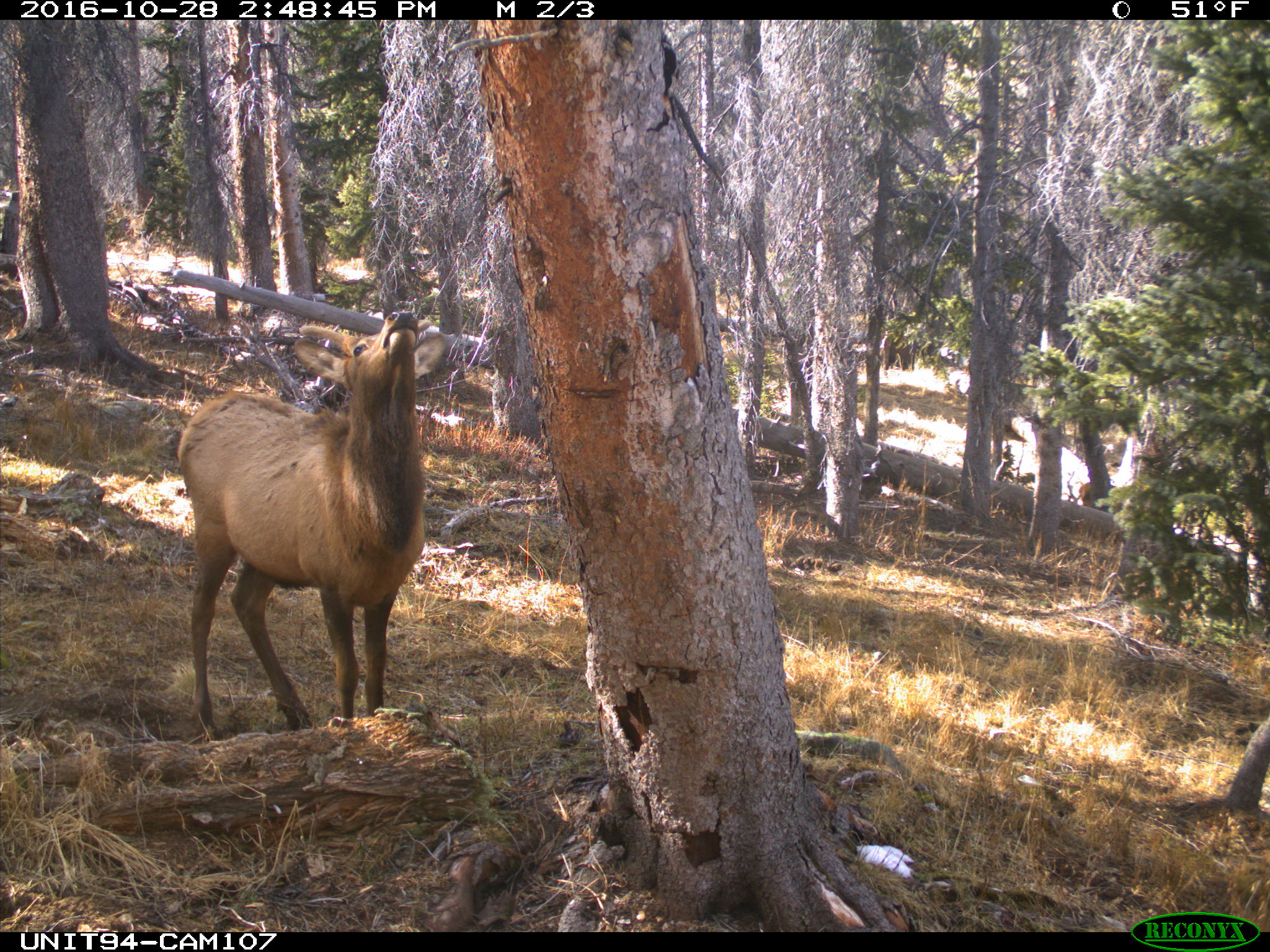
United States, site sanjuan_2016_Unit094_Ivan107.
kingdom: Animalia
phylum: Chordata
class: Mammalia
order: Artiodactyla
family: Cervidae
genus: Cervus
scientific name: Cervus elaphus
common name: red deer